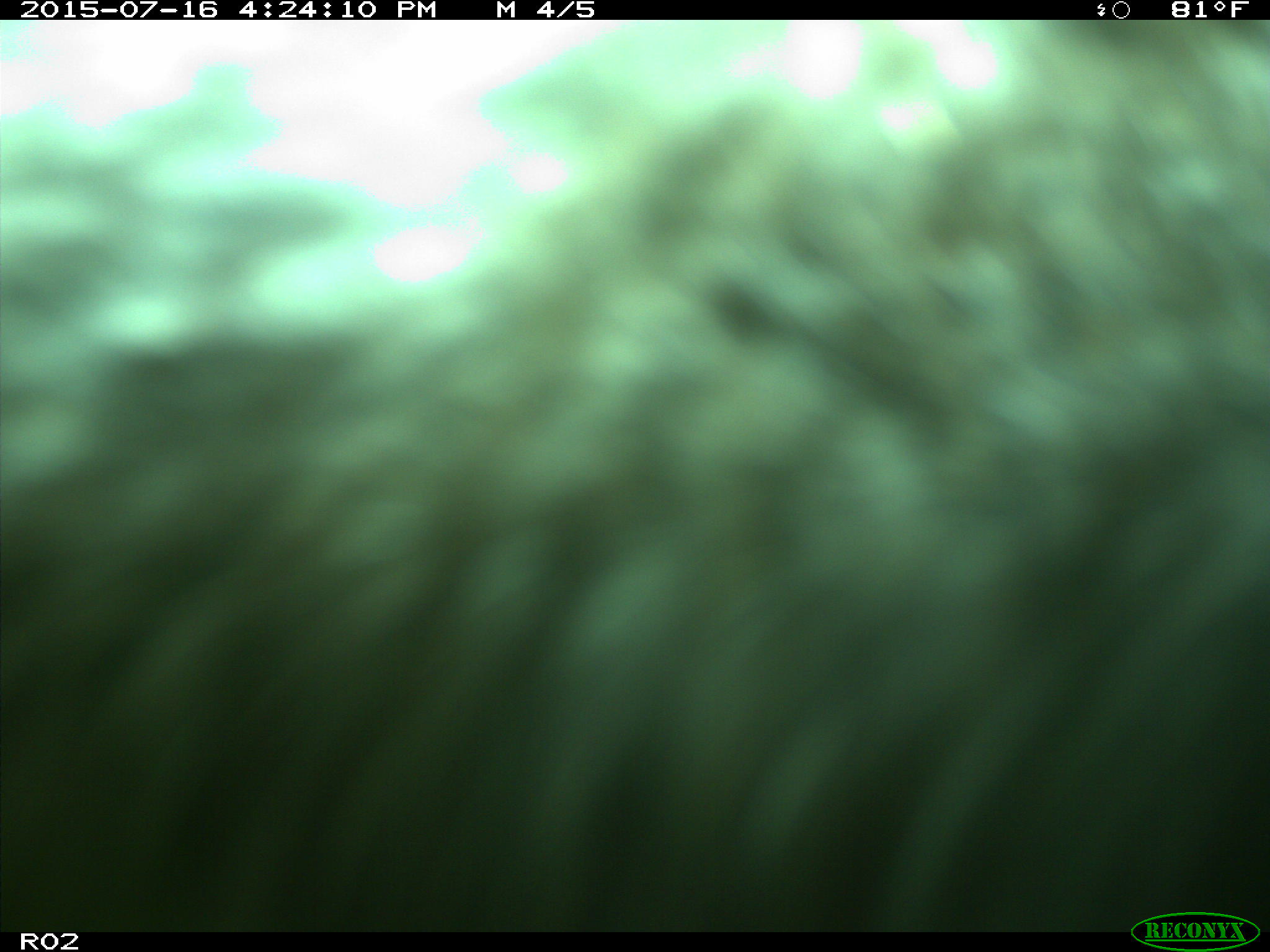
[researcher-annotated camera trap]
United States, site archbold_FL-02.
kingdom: Animalia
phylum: Chordata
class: Mammalia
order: Artiodactyla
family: Bovidae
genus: Bos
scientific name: Bos taurus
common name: domestic cow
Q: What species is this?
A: Bos taurus (domestic cow).